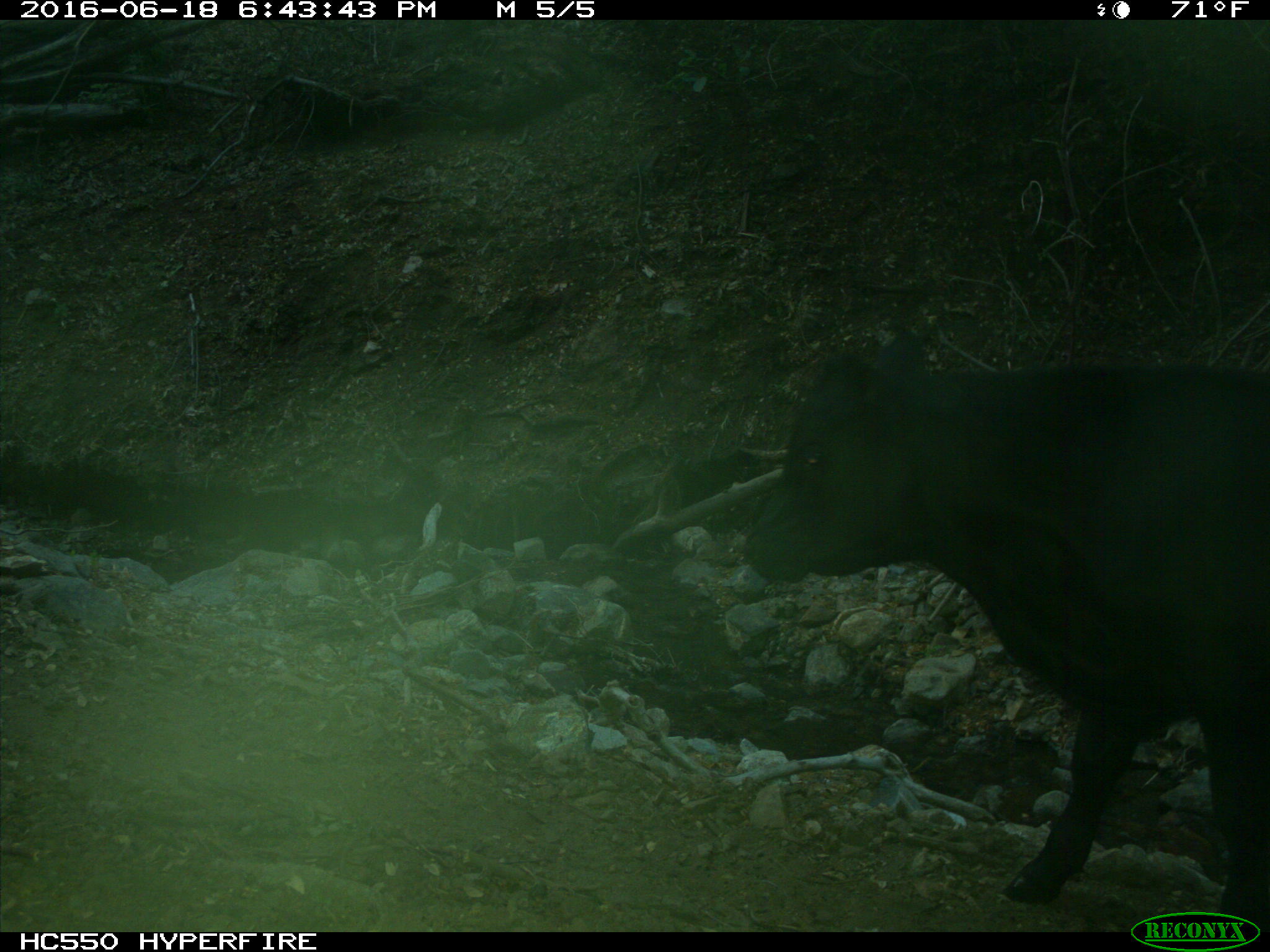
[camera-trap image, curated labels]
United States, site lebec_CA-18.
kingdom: Animalia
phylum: Chordata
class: Mammalia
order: Artiodactyla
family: Bovidae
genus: Bos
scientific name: Bos taurus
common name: domestic cow